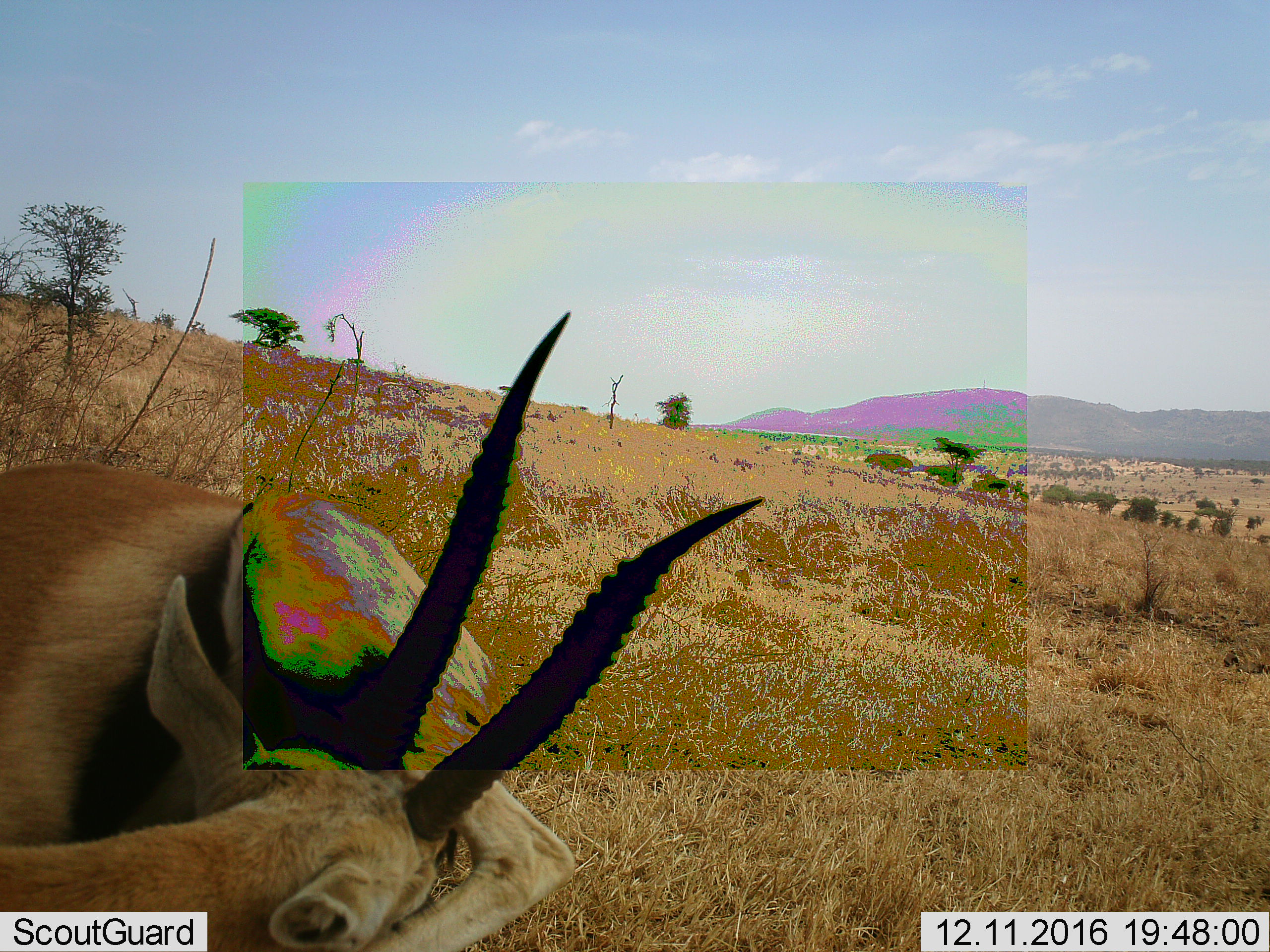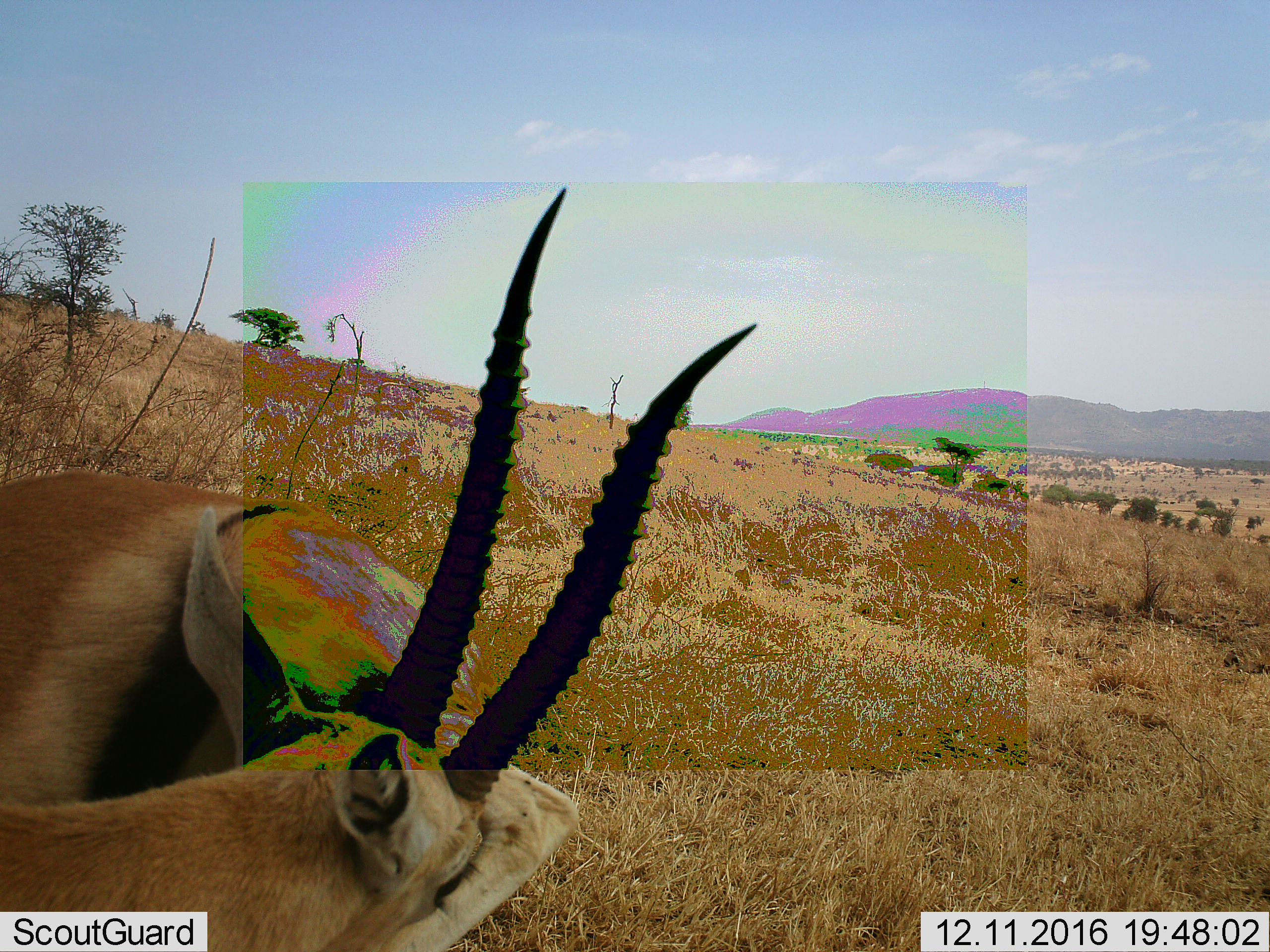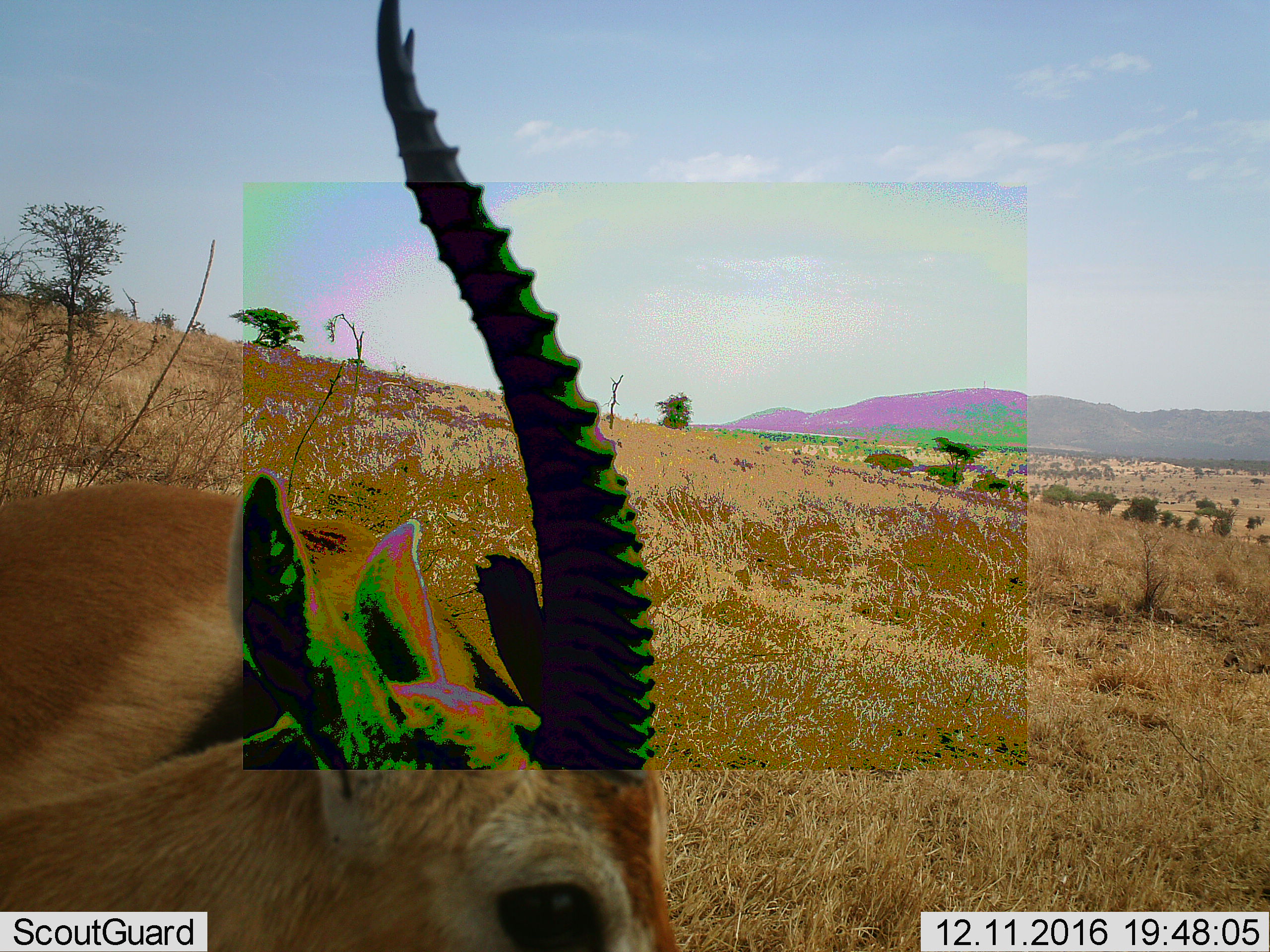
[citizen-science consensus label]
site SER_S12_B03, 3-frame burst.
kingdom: Animalia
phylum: Chordata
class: Mammalia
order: Artiodactyla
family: Bovidae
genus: Eudorcas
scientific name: Eudorcas thomsonii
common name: thomson's gazelle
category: gazellethomsons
Gazellethomsons (thomson's gazelle) (Eudorcas thomsonii), count 1. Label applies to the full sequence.